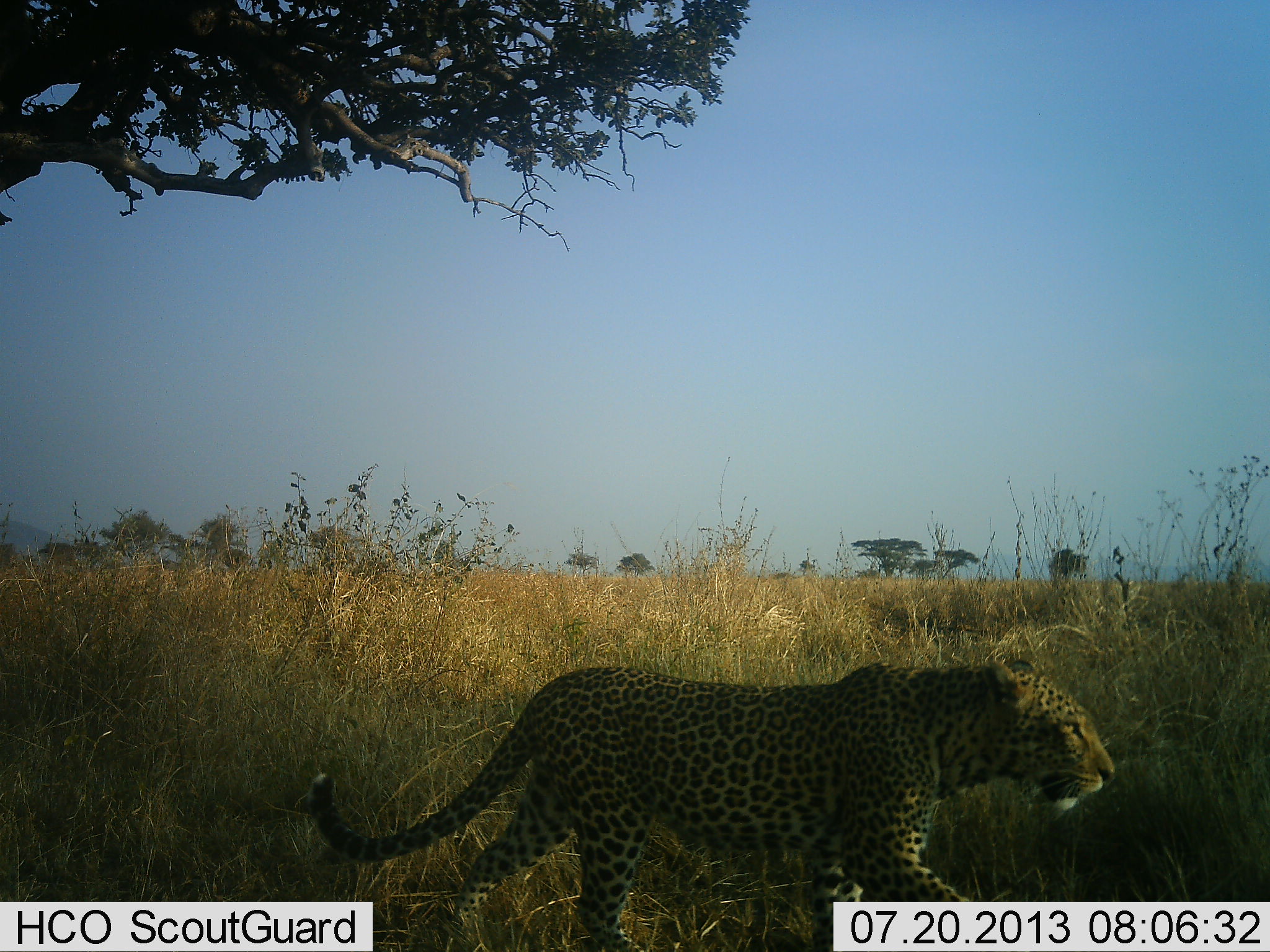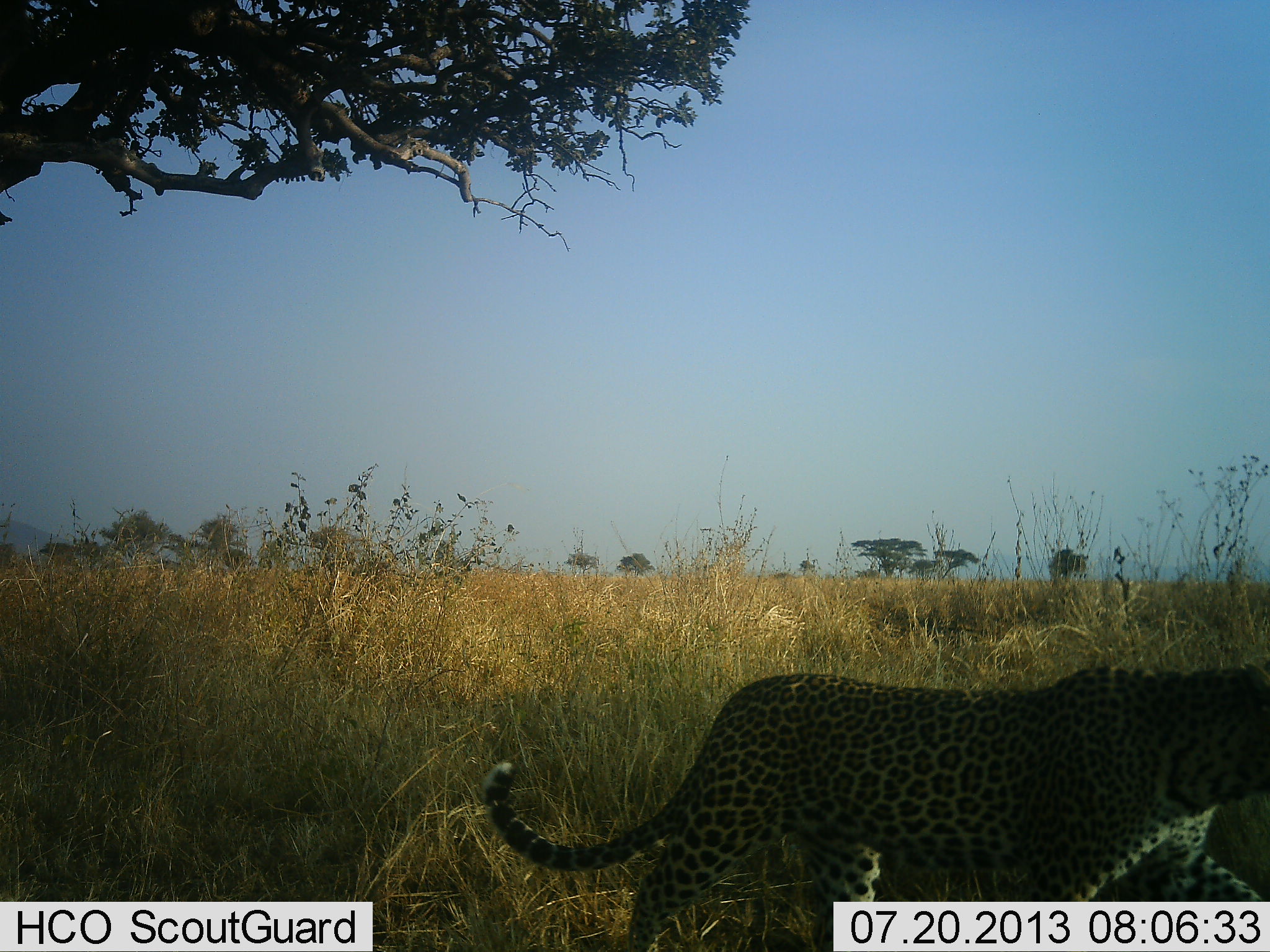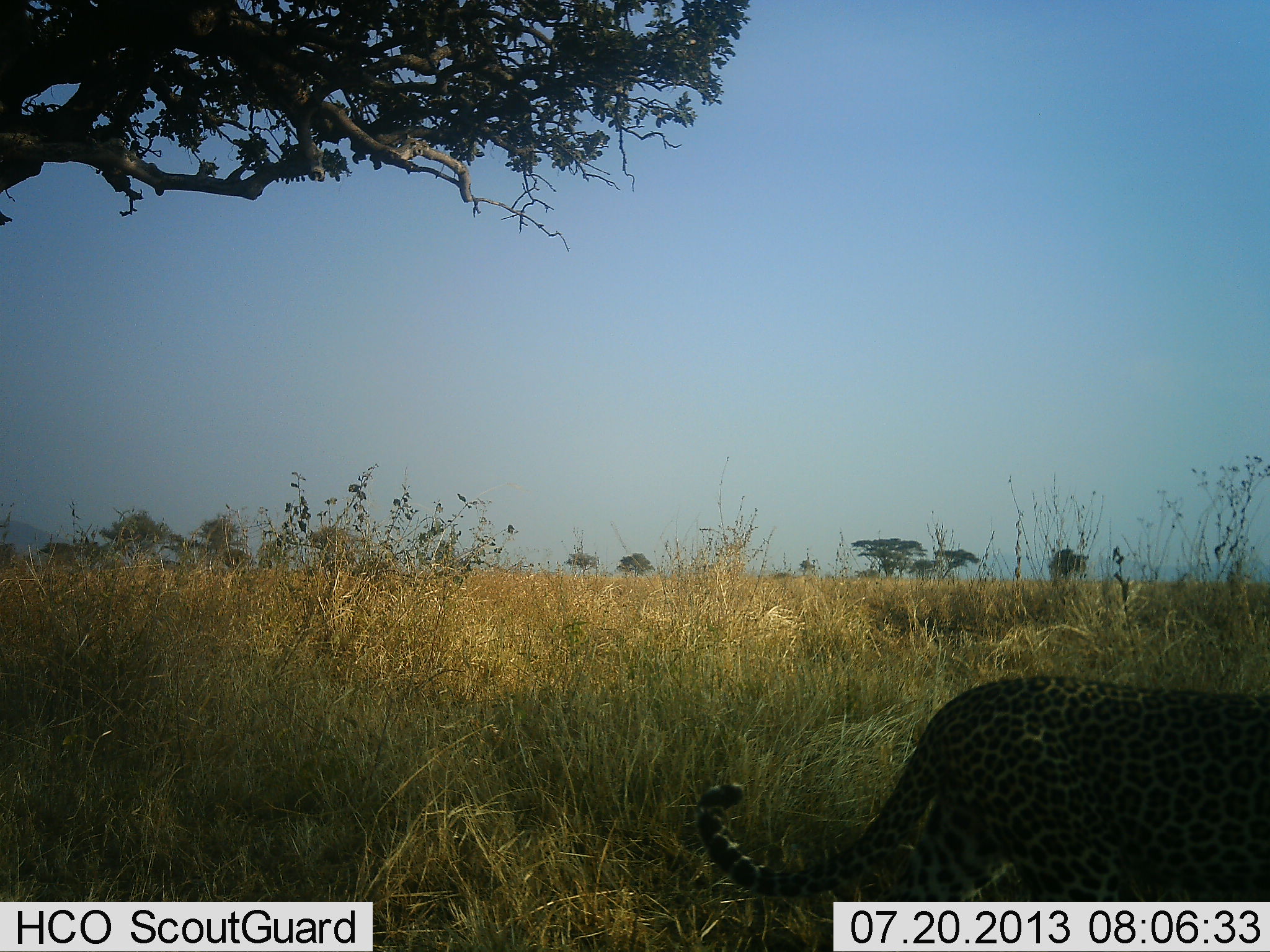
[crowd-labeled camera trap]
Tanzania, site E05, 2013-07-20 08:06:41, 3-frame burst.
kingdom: Animalia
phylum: Chordata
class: Mammalia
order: Carnivora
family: Felidae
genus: Panthera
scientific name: Panthera pardus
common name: leopard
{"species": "leopard (Panthera pardus)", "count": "1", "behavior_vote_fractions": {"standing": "7%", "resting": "0%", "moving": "93%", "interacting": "0%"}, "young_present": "0%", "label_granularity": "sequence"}